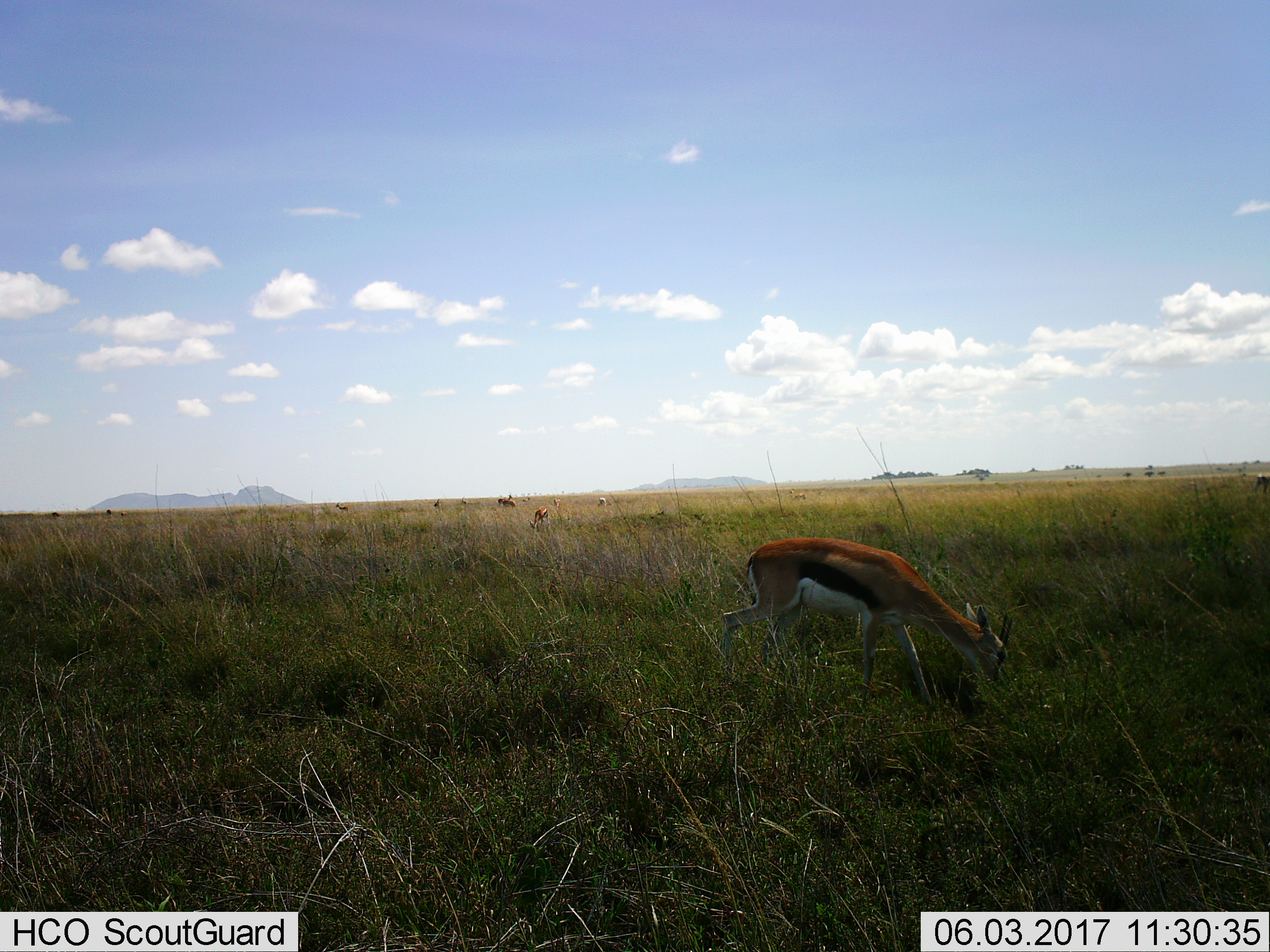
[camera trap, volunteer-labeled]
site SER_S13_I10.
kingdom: Animalia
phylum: Chordata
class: Mammalia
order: Artiodactyla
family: Bovidae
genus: Eudorcas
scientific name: Eudorcas thomsonii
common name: thomson's gazelle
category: gazellethomsons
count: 11-50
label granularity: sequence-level